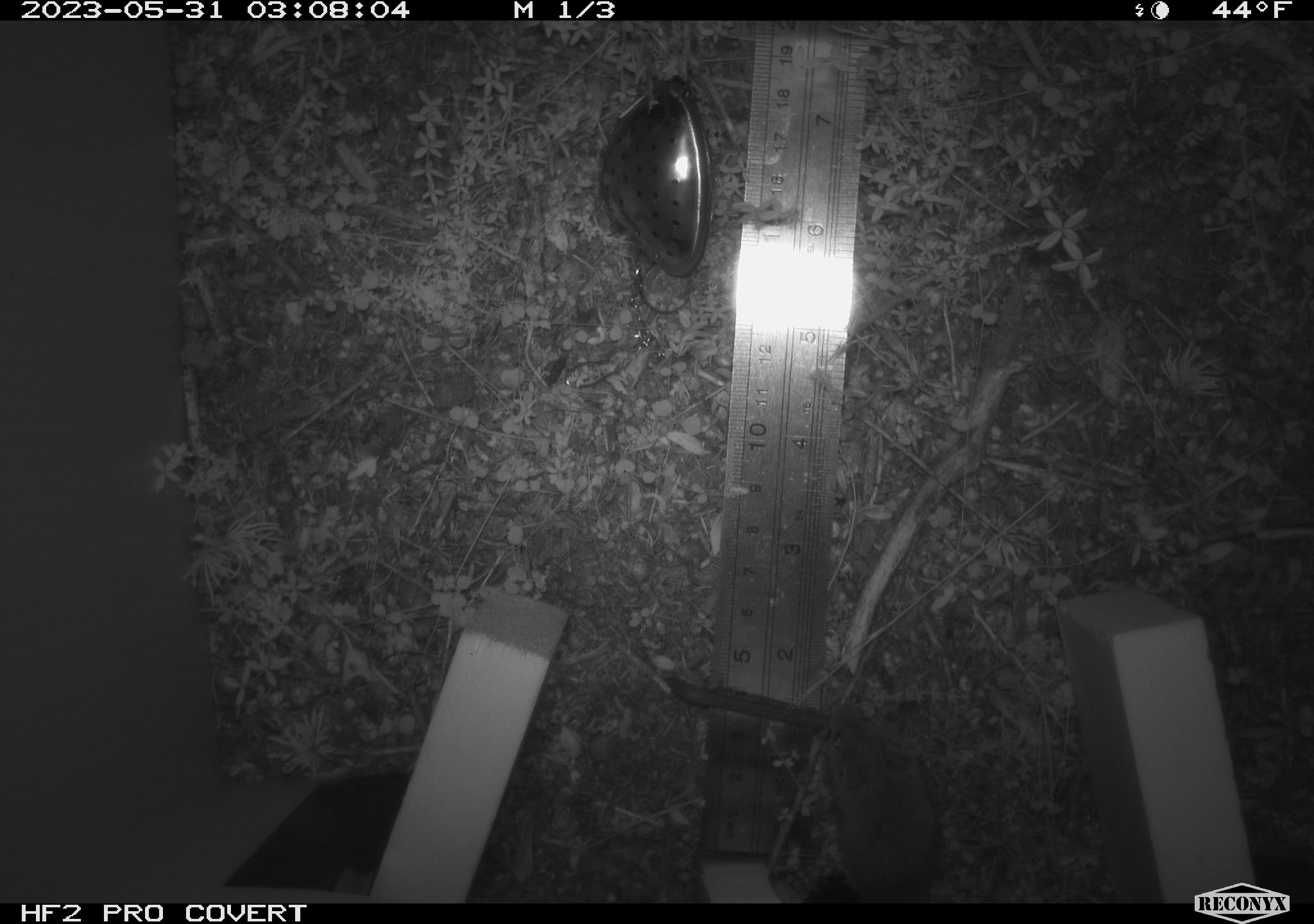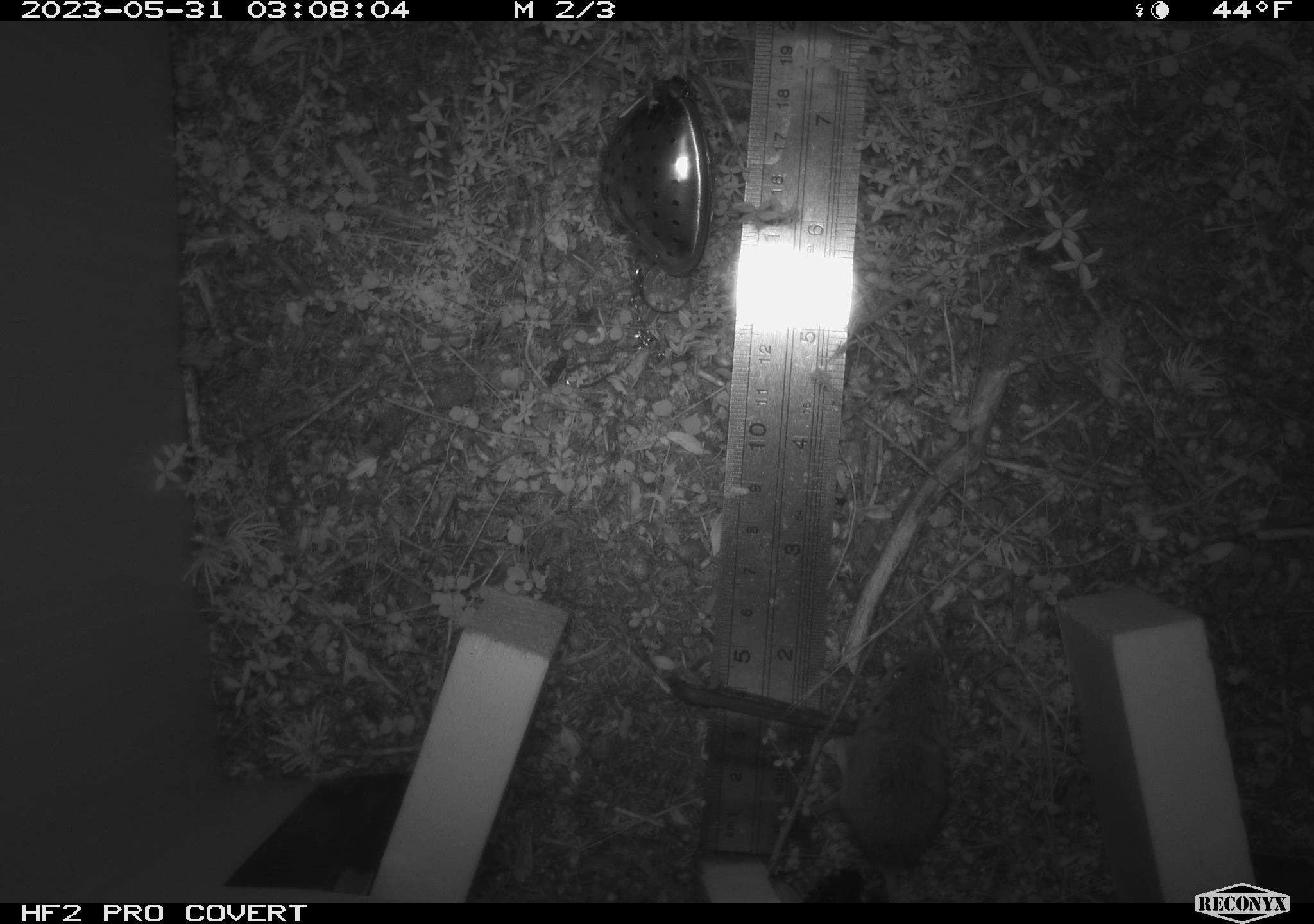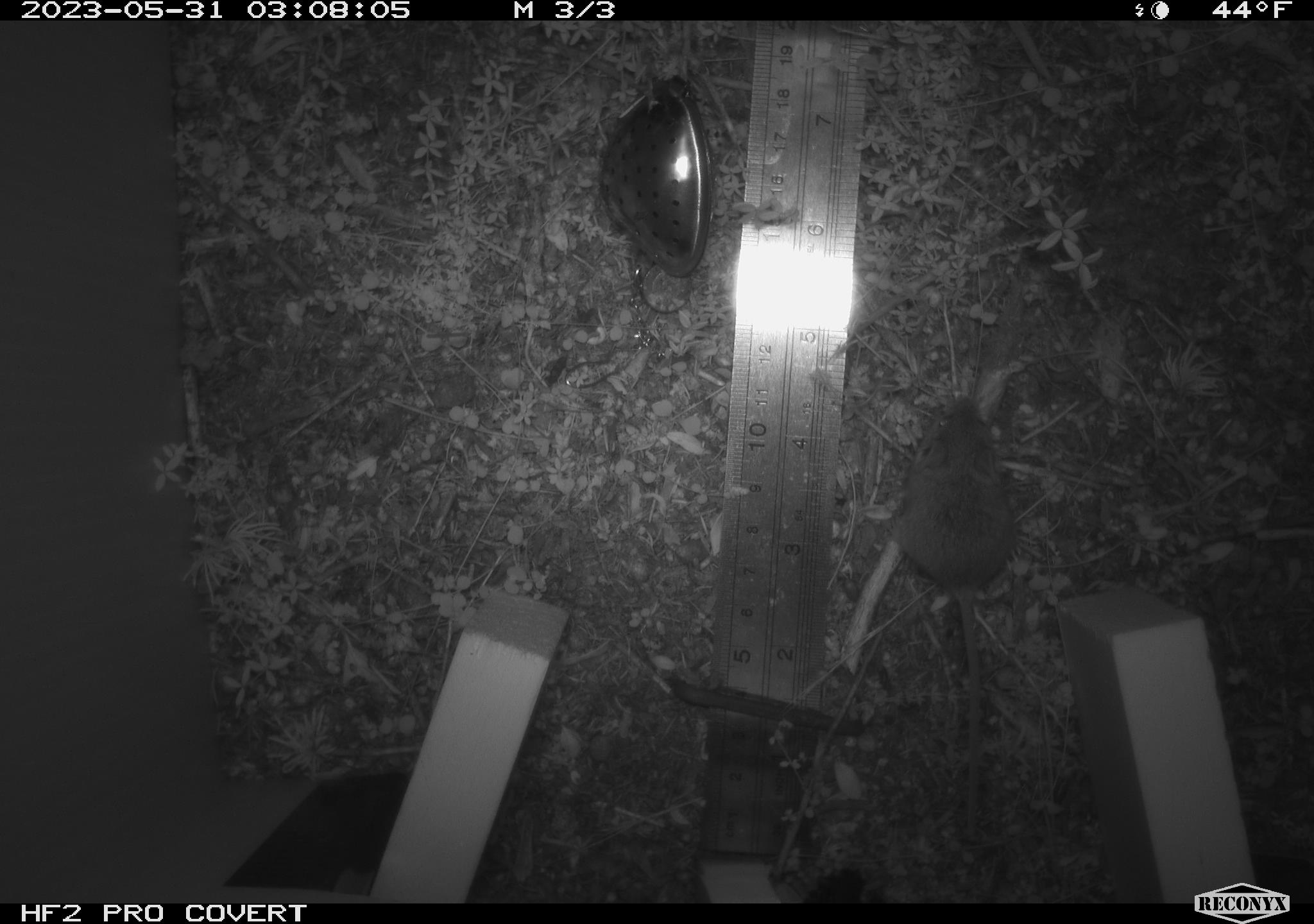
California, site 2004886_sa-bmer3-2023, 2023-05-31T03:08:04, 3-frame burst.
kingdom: Animalia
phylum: Chordata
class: Mammalia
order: Rodentia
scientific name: Rodentia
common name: mouse species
Mouse species (Rodentia).